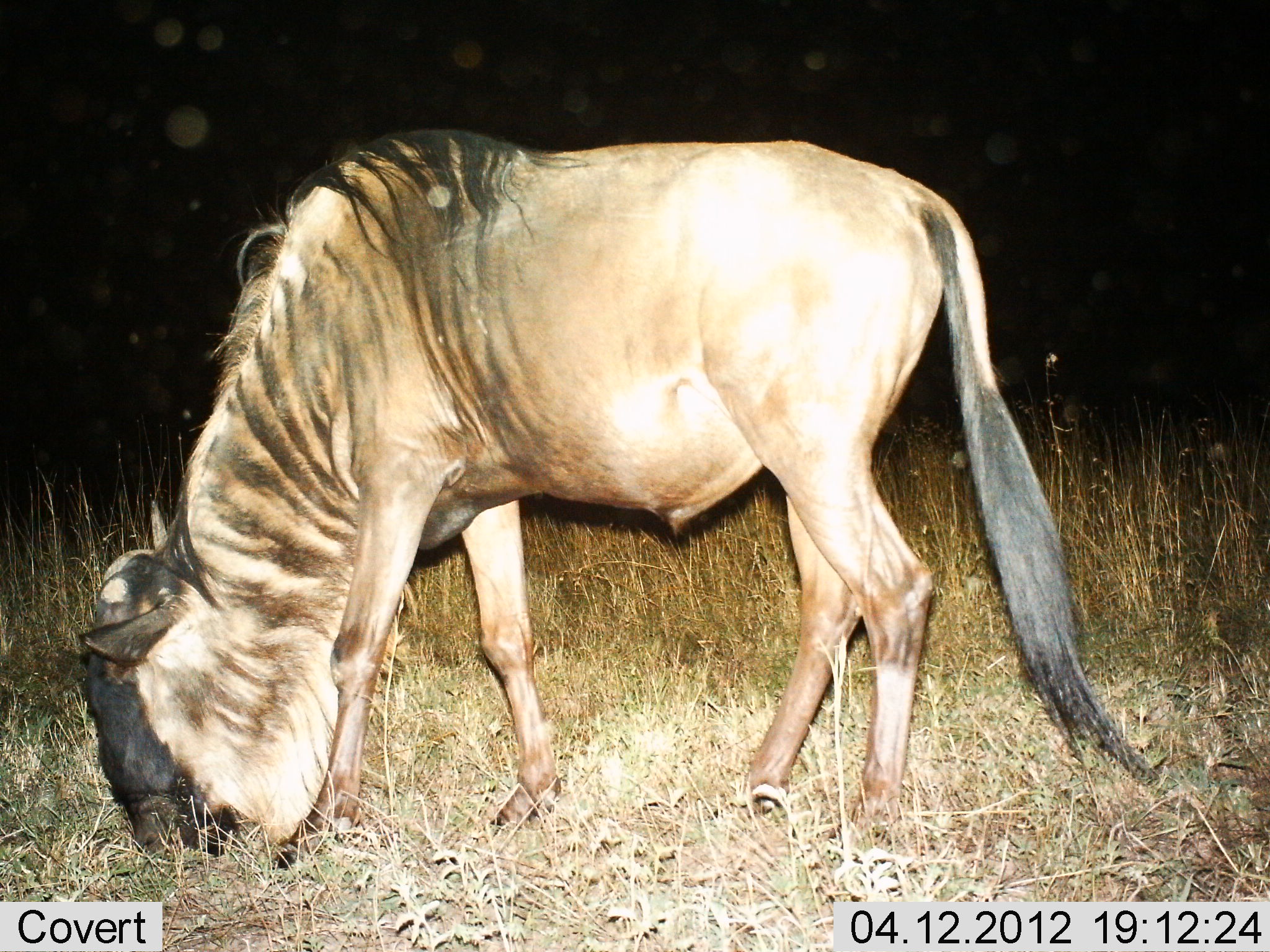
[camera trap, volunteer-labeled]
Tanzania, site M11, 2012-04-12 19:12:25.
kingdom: Animalia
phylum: Chordata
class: Mammalia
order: Artiodactyla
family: Bovidae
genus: Connochaetes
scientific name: Connochaetes taurinus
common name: blue wildebeest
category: wildebeest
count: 1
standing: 23%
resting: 0%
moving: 0%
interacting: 0%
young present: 0%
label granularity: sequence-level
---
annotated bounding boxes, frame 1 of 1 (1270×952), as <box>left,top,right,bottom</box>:
animal: <box>77,120,1162,884</box>